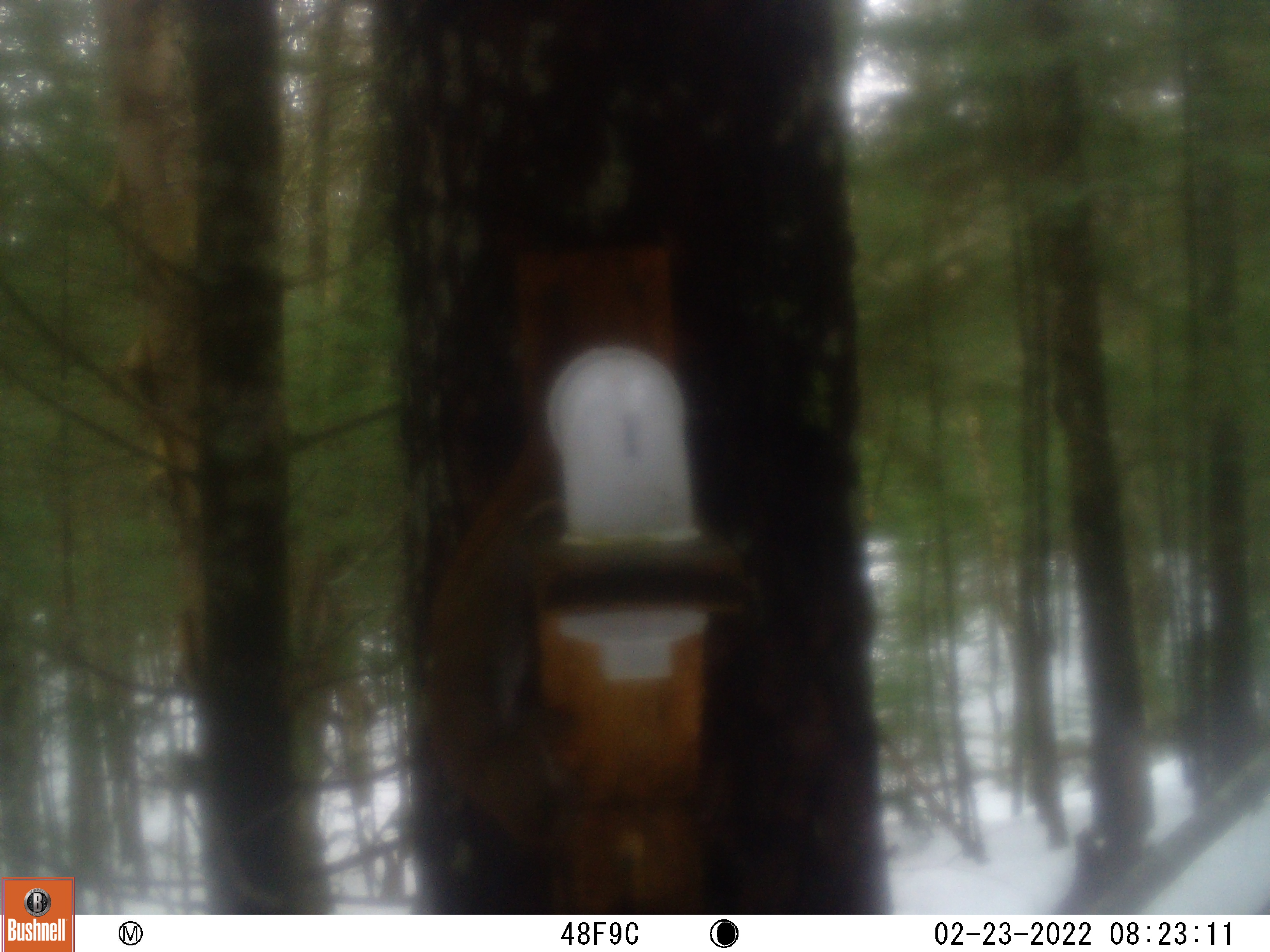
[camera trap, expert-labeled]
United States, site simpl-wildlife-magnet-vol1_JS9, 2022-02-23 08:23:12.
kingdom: Animalia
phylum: Chordata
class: Mammalia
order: Rodentia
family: Sciuridae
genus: Tamiasciurus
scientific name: Tamiasciurus hudsonicus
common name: red squirrel